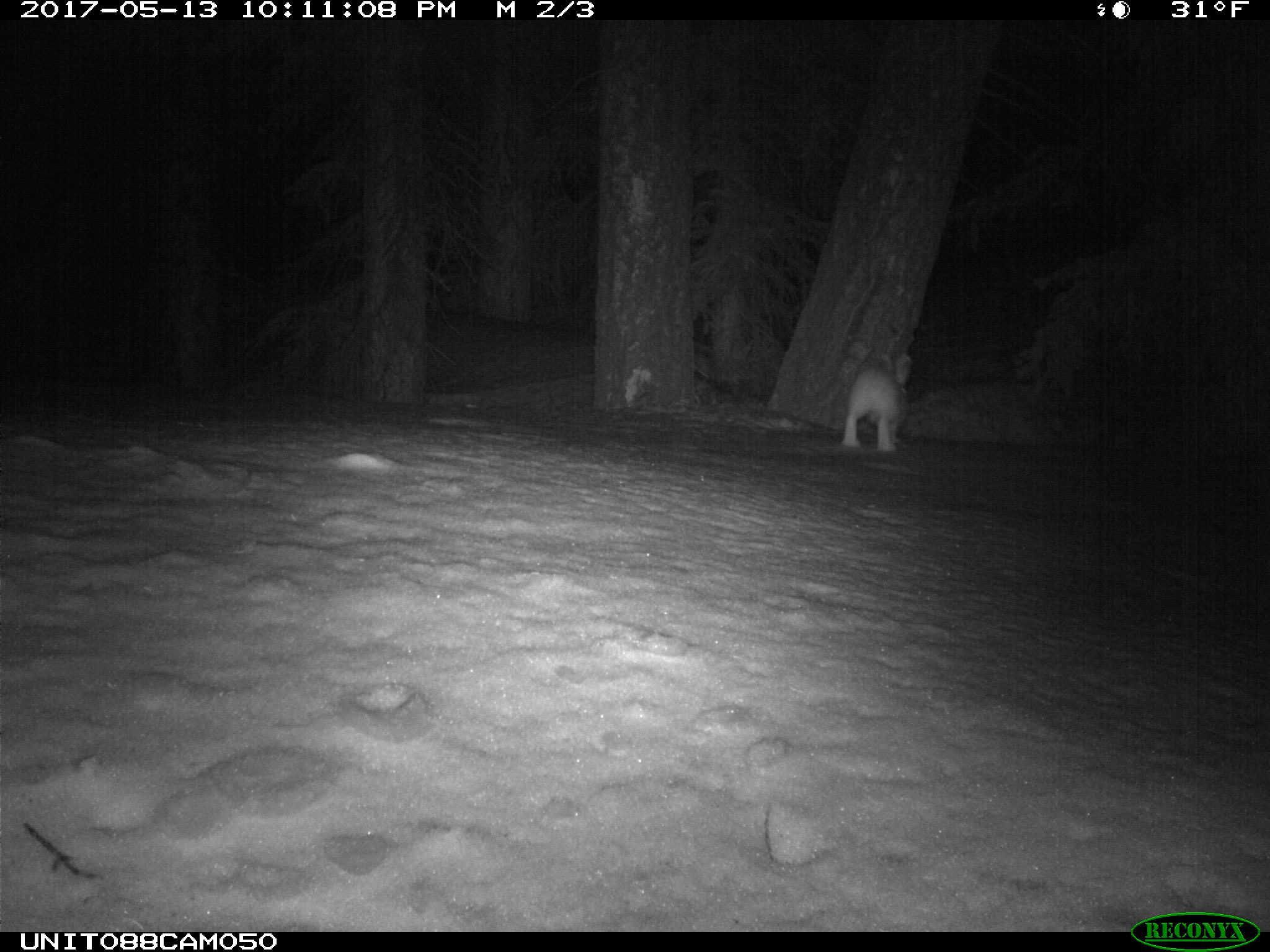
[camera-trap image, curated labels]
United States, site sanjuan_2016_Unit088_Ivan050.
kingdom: Animalia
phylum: Chordata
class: Mammalia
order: Lagomorpha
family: Leporidae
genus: Lepus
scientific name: Lepus americanus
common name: snowshoe hare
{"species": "Lepus americanus (snowshoe hare)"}